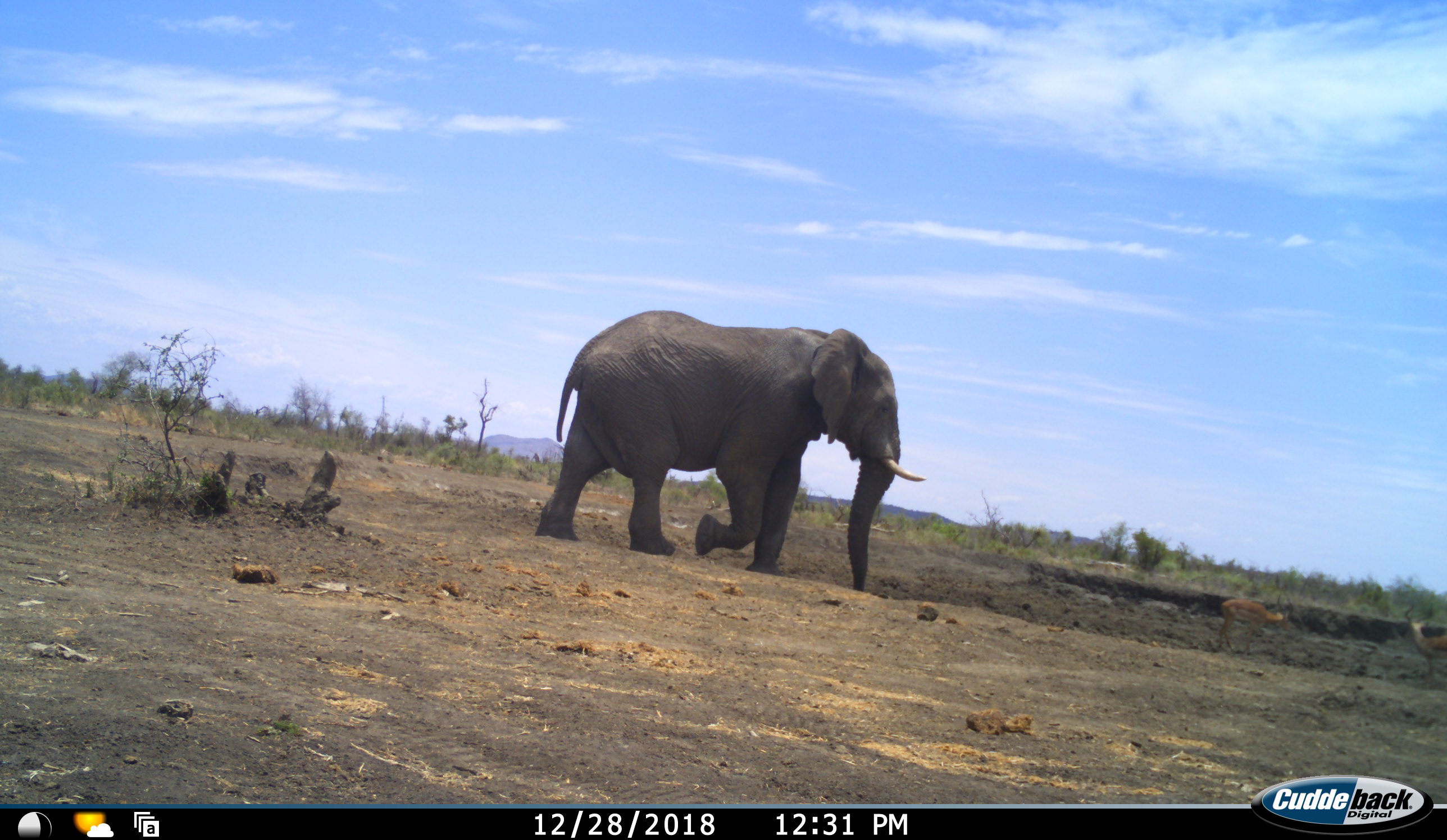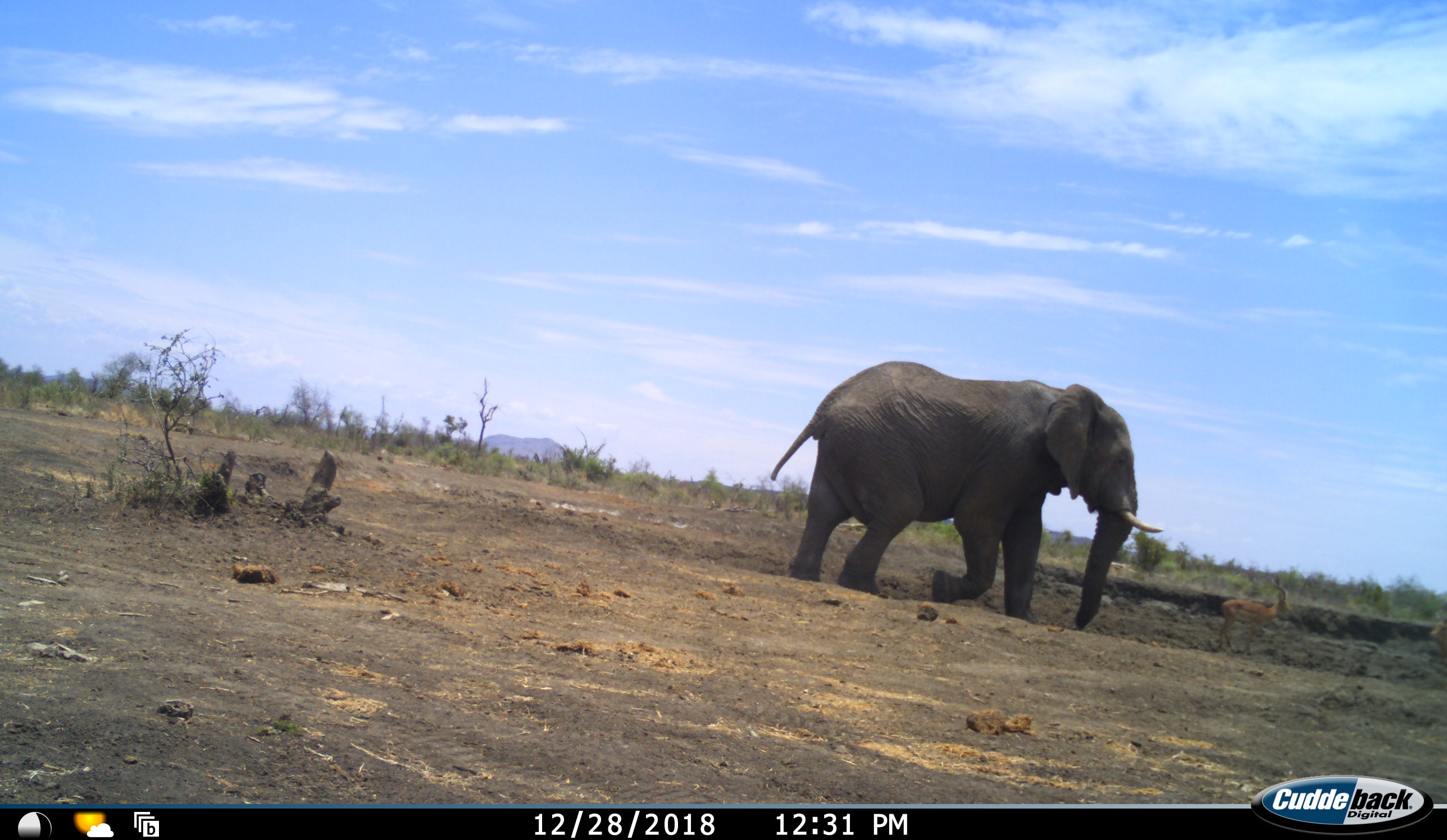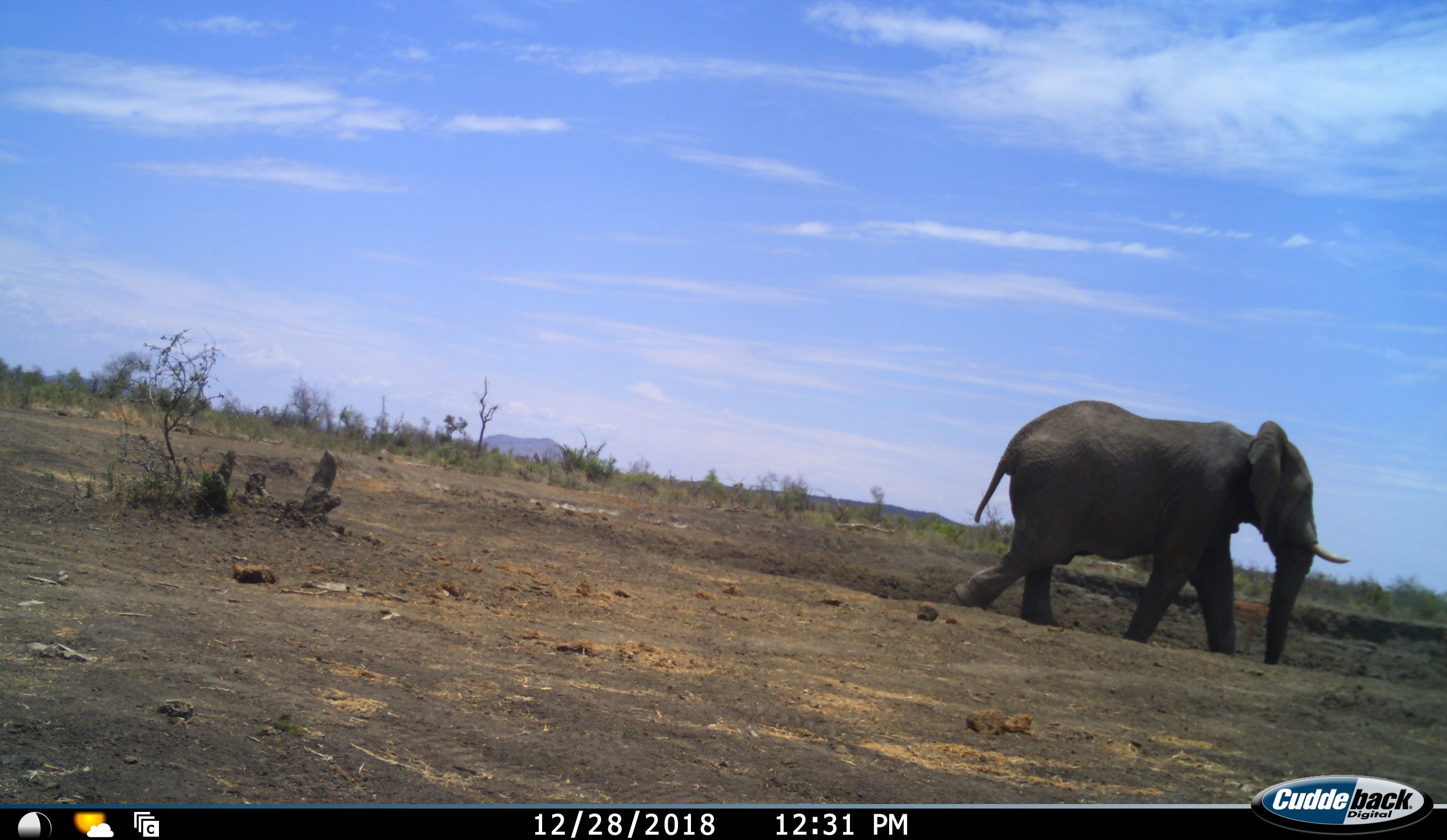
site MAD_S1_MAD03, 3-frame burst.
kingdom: Animalia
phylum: Chordata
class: Mammalia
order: Proboscidea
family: Elephantidae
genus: Loxodonta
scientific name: Loxodonta africana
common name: african bush elephant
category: elephant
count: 1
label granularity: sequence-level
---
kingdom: Animalia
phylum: Chordata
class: Mammalia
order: Artiodactyla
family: Bovidae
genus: Aepyceros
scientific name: Aepyceros melampus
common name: impala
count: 2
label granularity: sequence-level